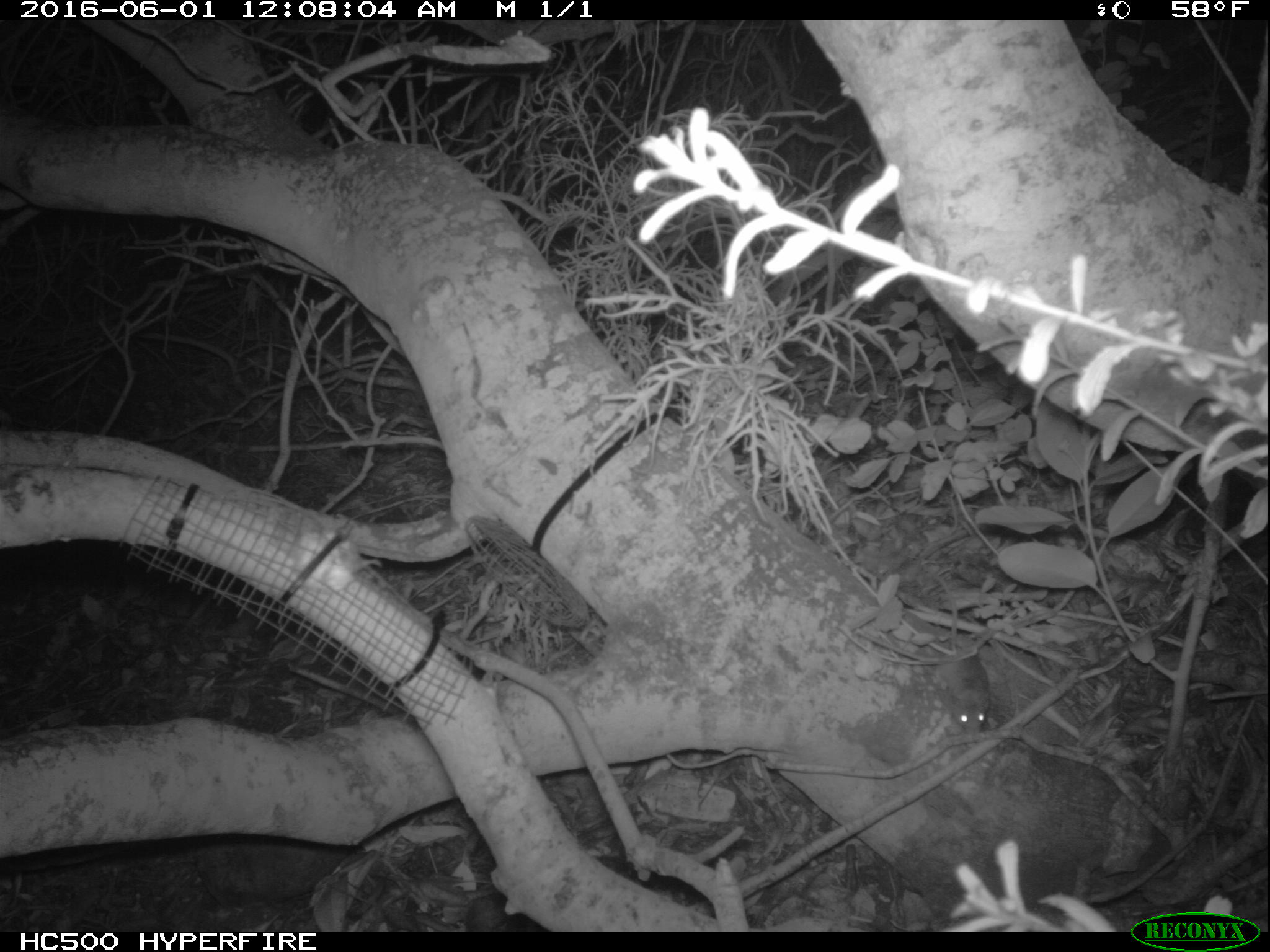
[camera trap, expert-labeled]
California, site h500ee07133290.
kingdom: Animalia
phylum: Chordata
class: Mammalia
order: Rodentia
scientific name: Rodentia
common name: rodent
Rodent (Rodentia).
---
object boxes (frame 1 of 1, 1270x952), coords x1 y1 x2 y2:
rodent: 930 576 990 734